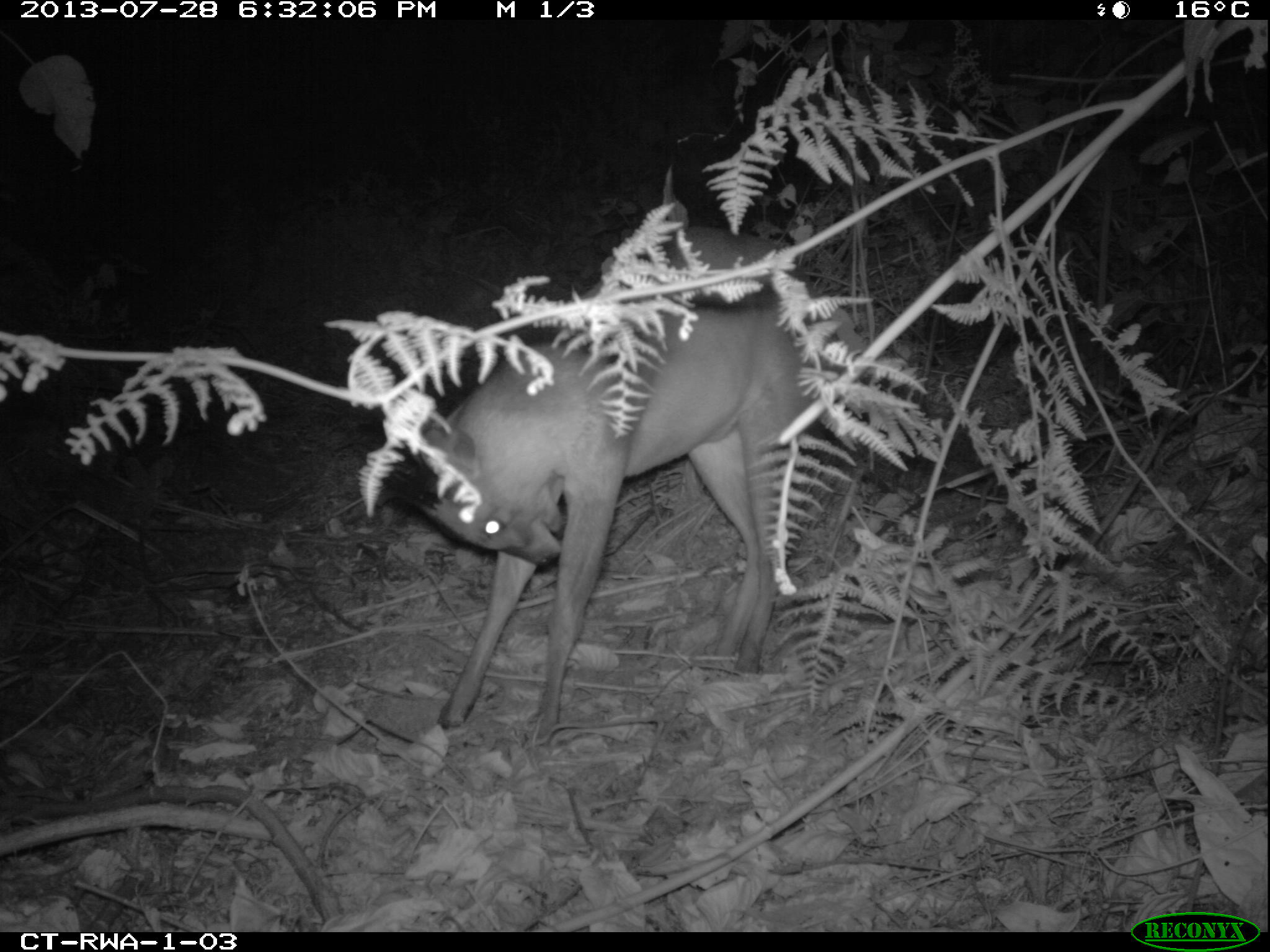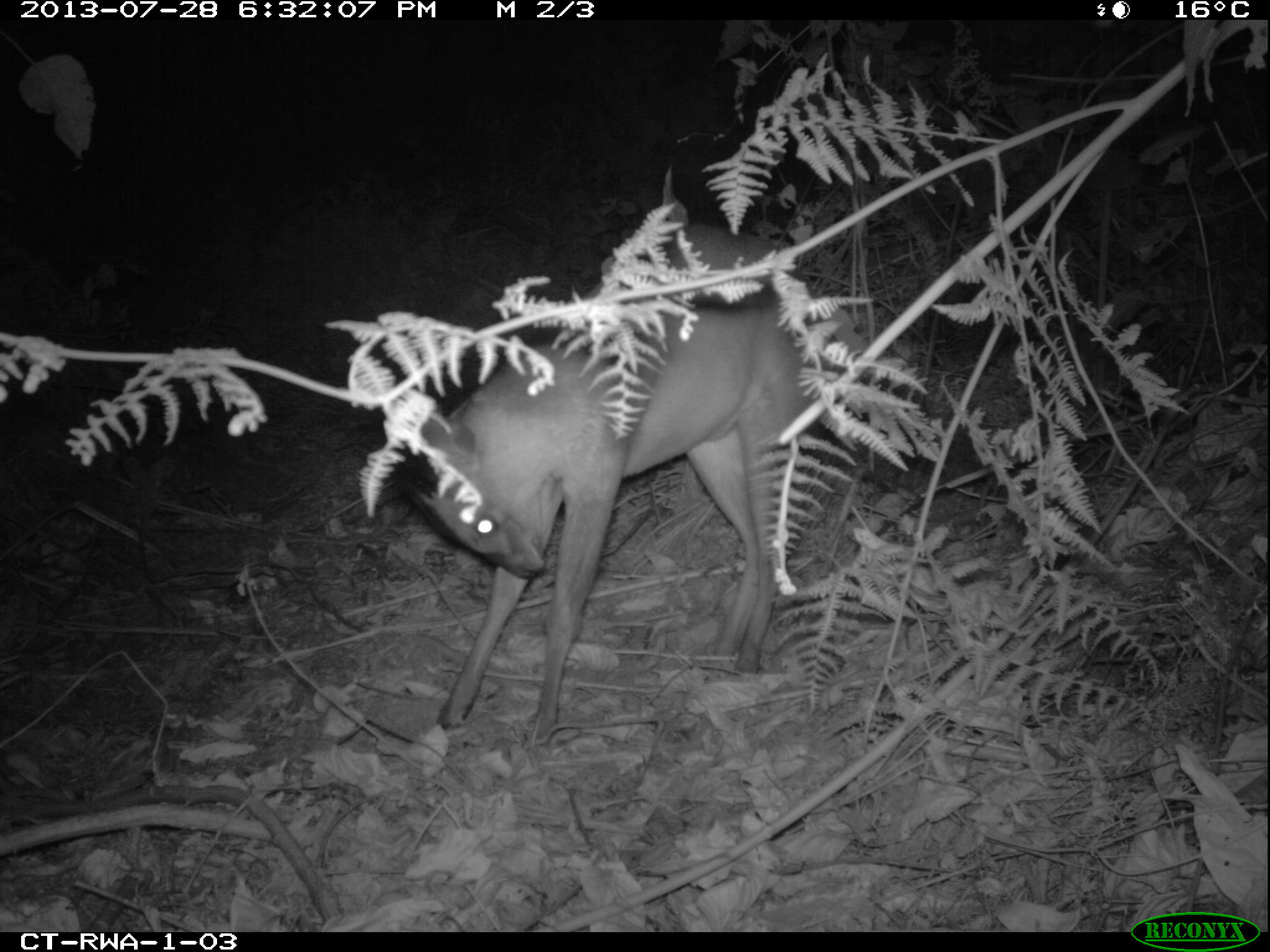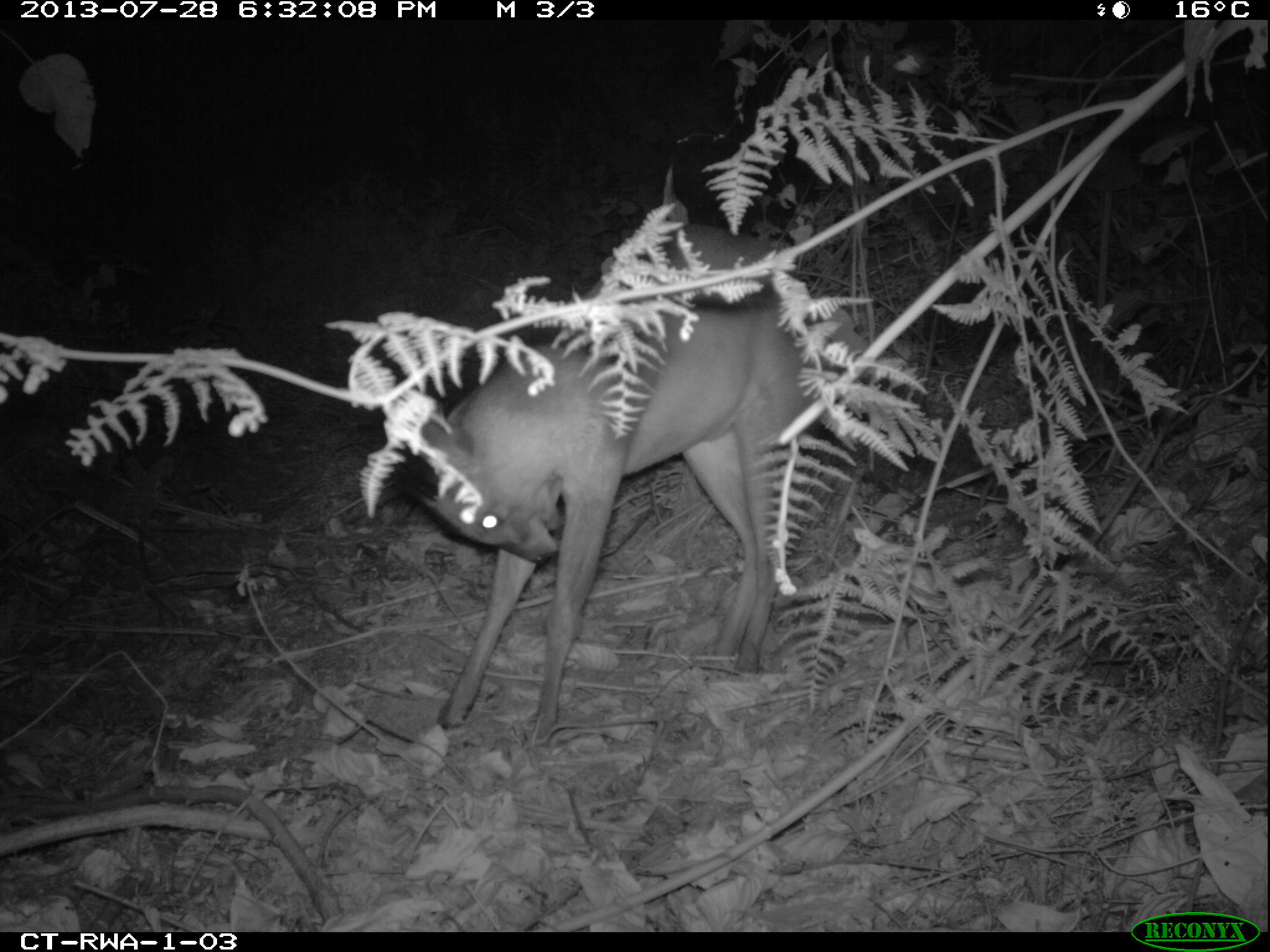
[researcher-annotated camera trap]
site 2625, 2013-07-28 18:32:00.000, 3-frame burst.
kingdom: Animalia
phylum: Chordata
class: Mammalia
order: Artiodactyla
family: Bovidae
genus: Cephalophus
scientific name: Cephalophus nigrifrons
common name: black-fronted duiker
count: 2